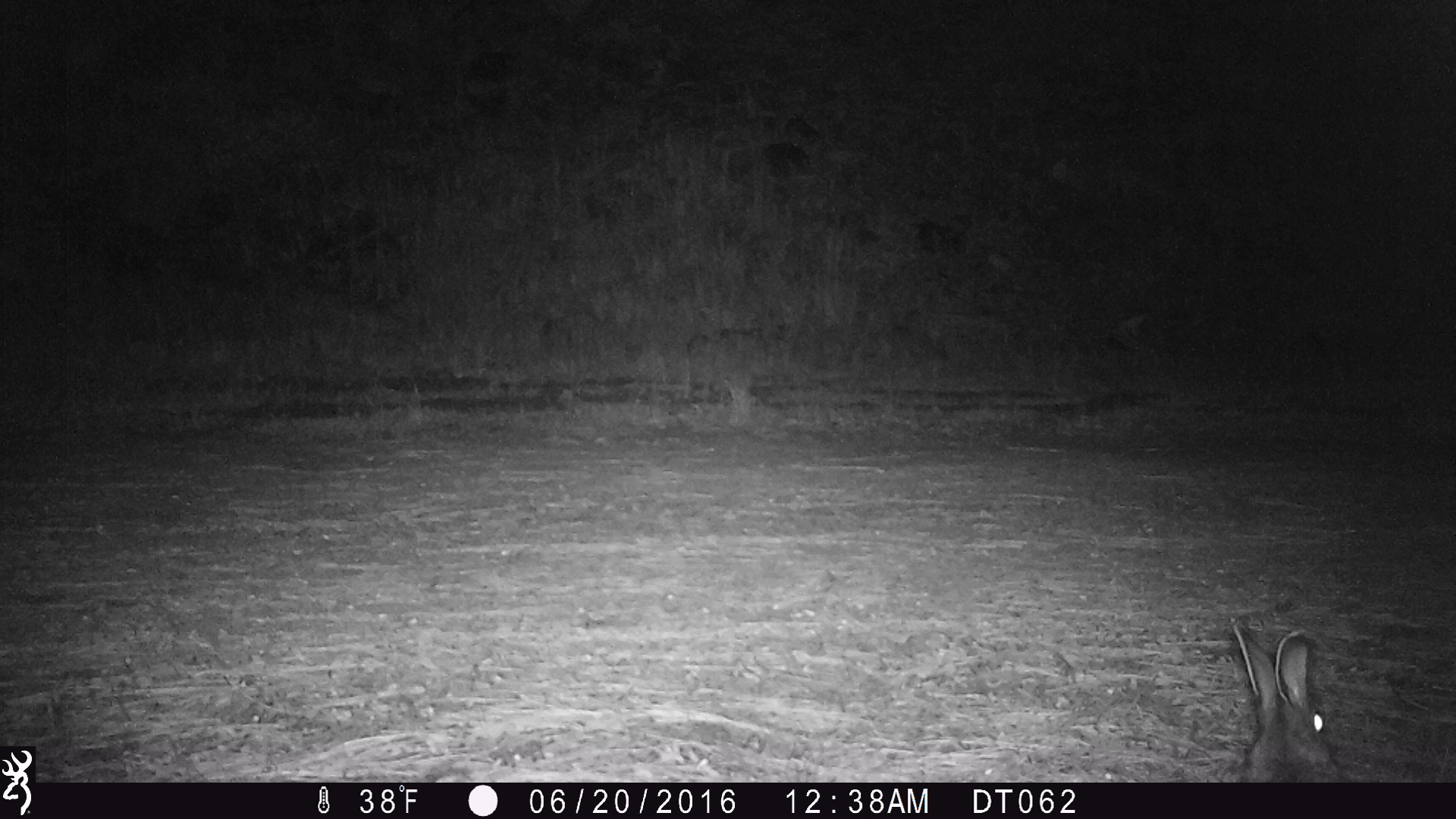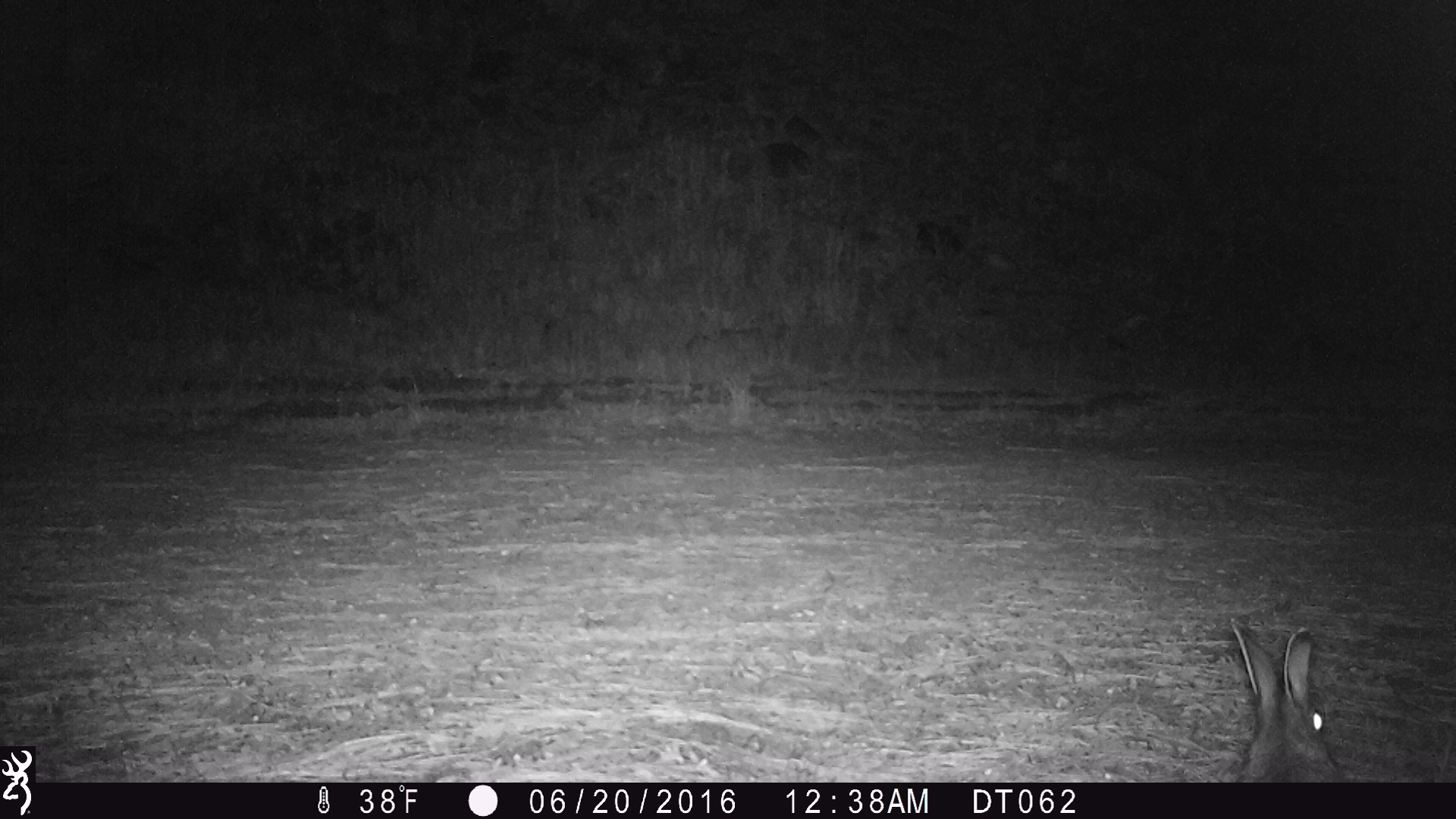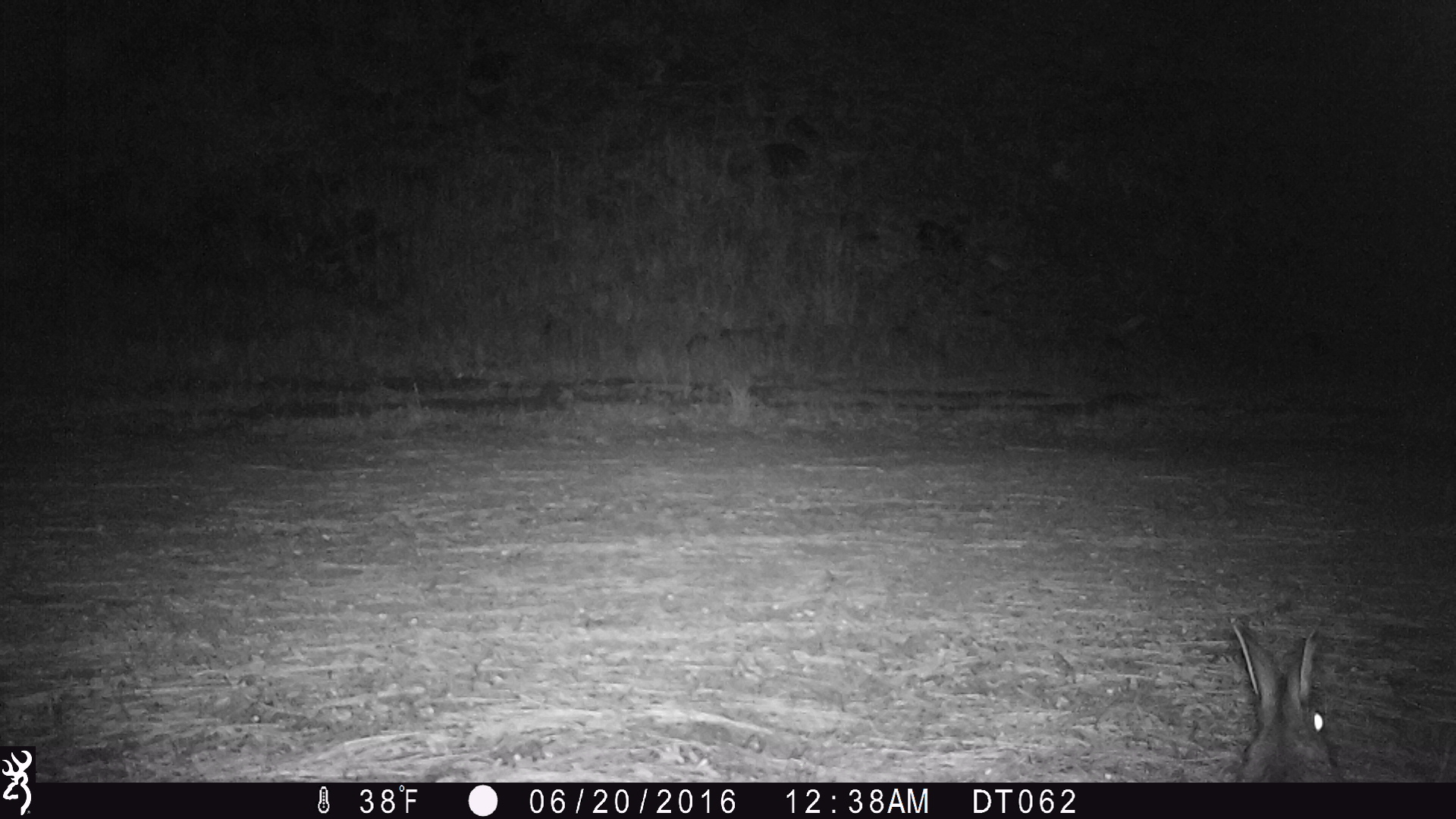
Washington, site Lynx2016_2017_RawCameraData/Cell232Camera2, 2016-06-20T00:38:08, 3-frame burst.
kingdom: Animalia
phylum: Chordata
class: Mammalia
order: Lagomorpha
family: Leporidae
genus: Lepus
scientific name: Lepus americanus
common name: snowshoe hare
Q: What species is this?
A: Lepus americanus (snowshoe hare).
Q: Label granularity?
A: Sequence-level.